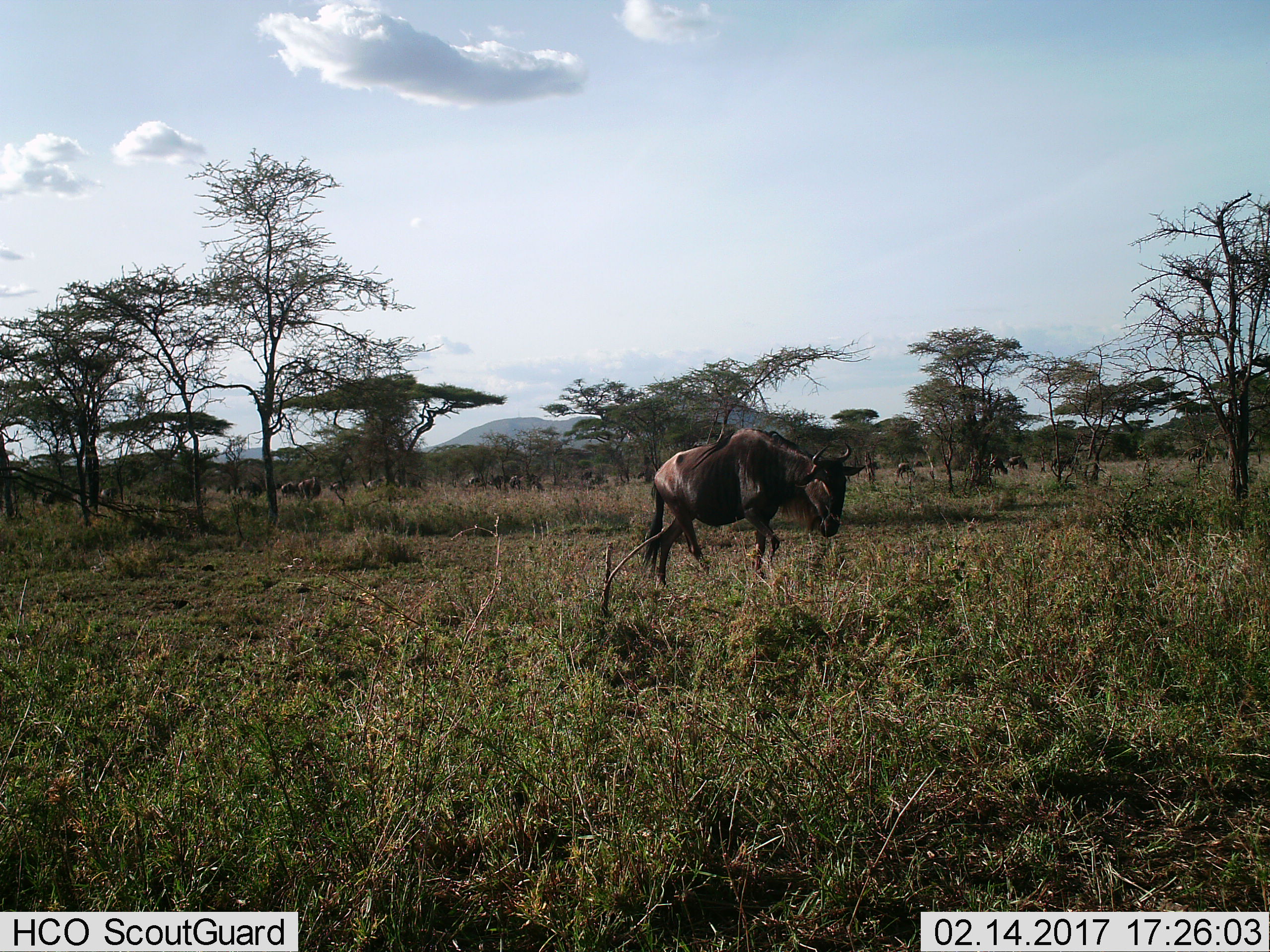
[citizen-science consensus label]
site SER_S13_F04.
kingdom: Animalia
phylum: Chordata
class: Mammalia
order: Artiodactyla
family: Bovidae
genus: Connochaetes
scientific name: Connochaetes taurinus taurinus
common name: blue wildebeest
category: wildebeestblue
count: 11-50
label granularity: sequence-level